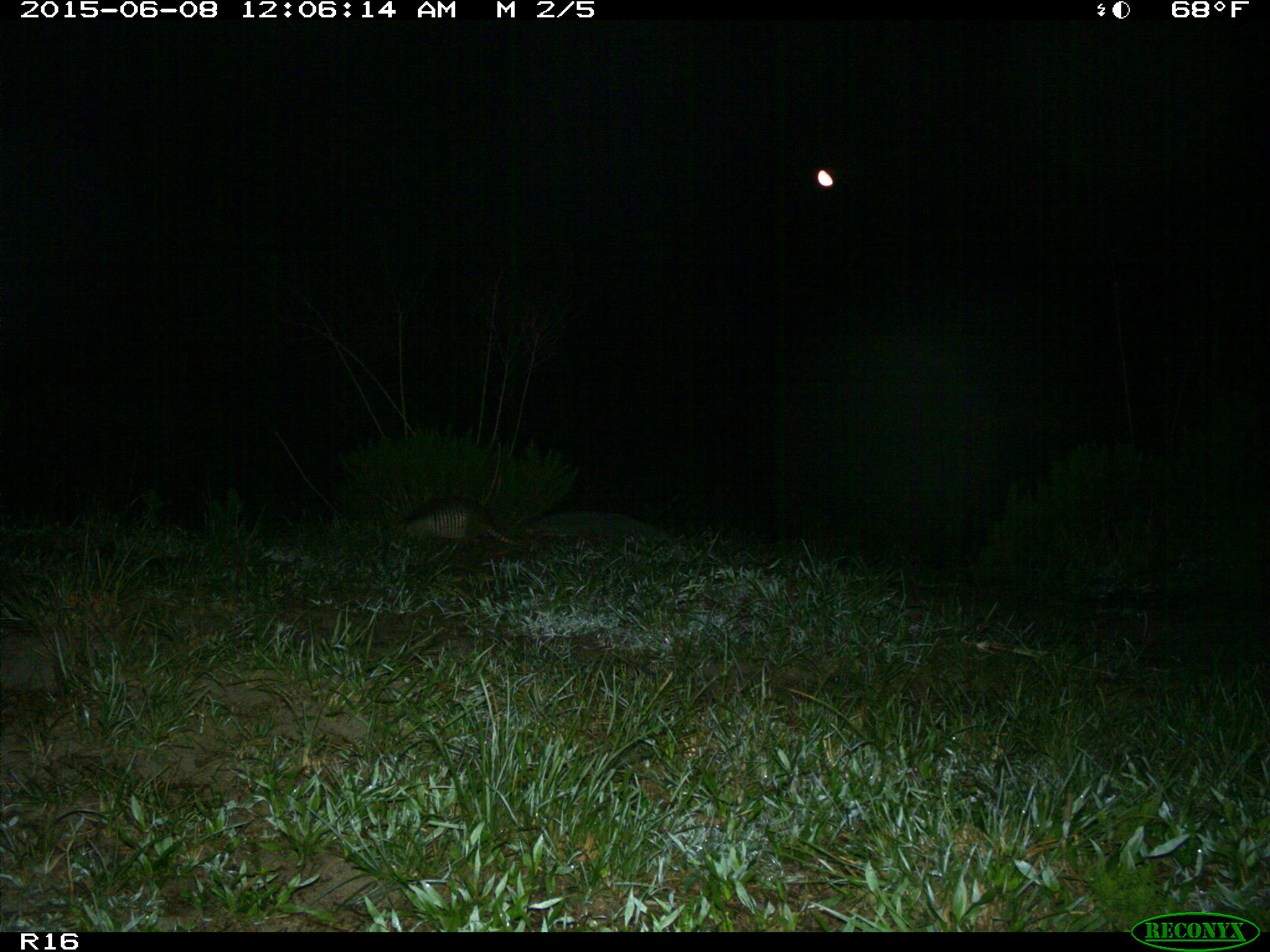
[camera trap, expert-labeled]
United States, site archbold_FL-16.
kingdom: Animalia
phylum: Chordata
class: Mammalia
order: Cingulata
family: Dasypodidae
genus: Dasypus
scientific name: Dasypus novemcinctus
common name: nine-banded armadillo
Dasypus novemcinctus (nine-banded armadillo).